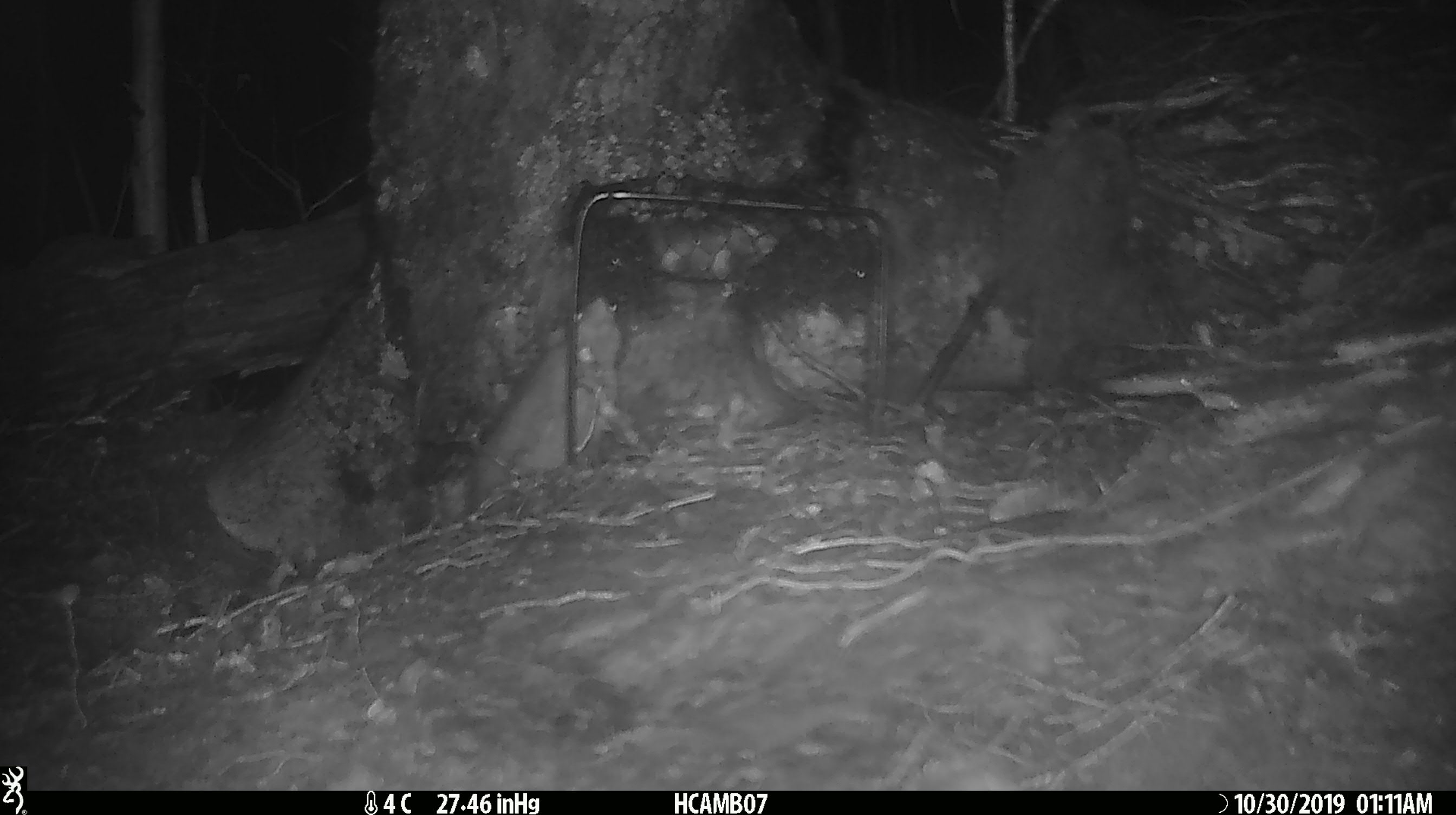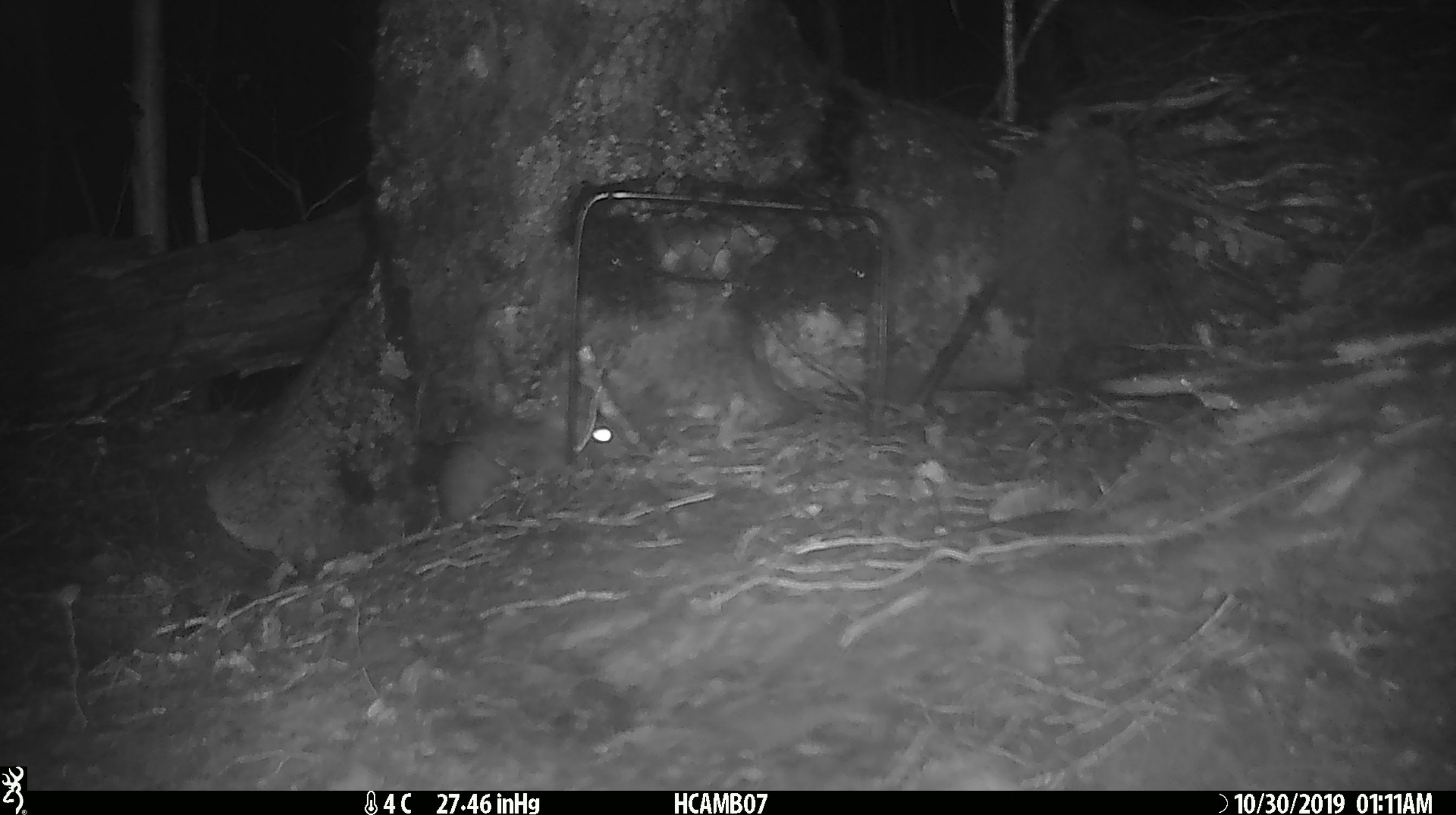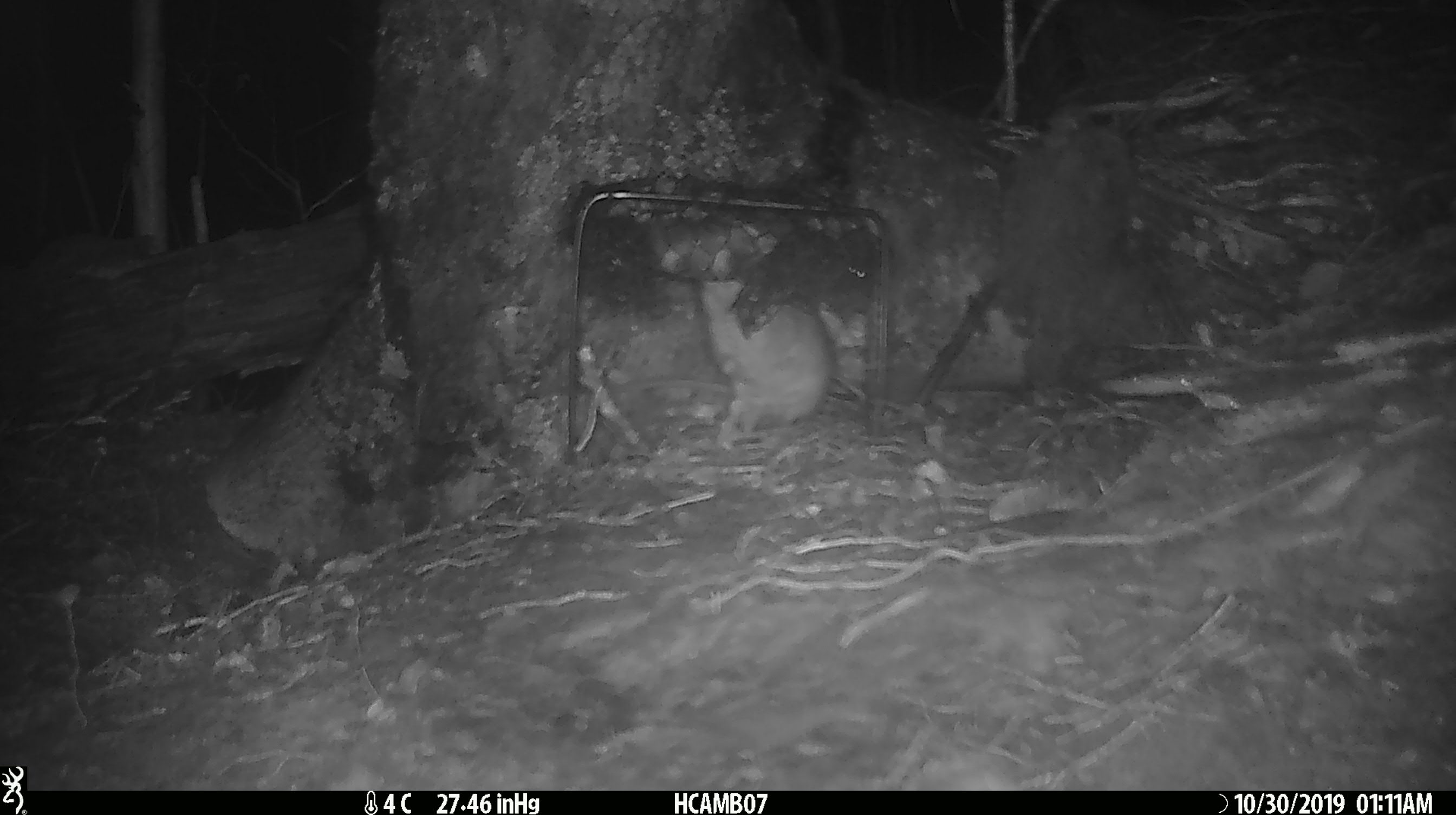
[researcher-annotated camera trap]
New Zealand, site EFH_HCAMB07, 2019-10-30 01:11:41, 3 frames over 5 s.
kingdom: Animalia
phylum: Chordata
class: Mammalia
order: Rodentia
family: Muridae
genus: Mus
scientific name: Mus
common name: mouse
Mouse (Mus).